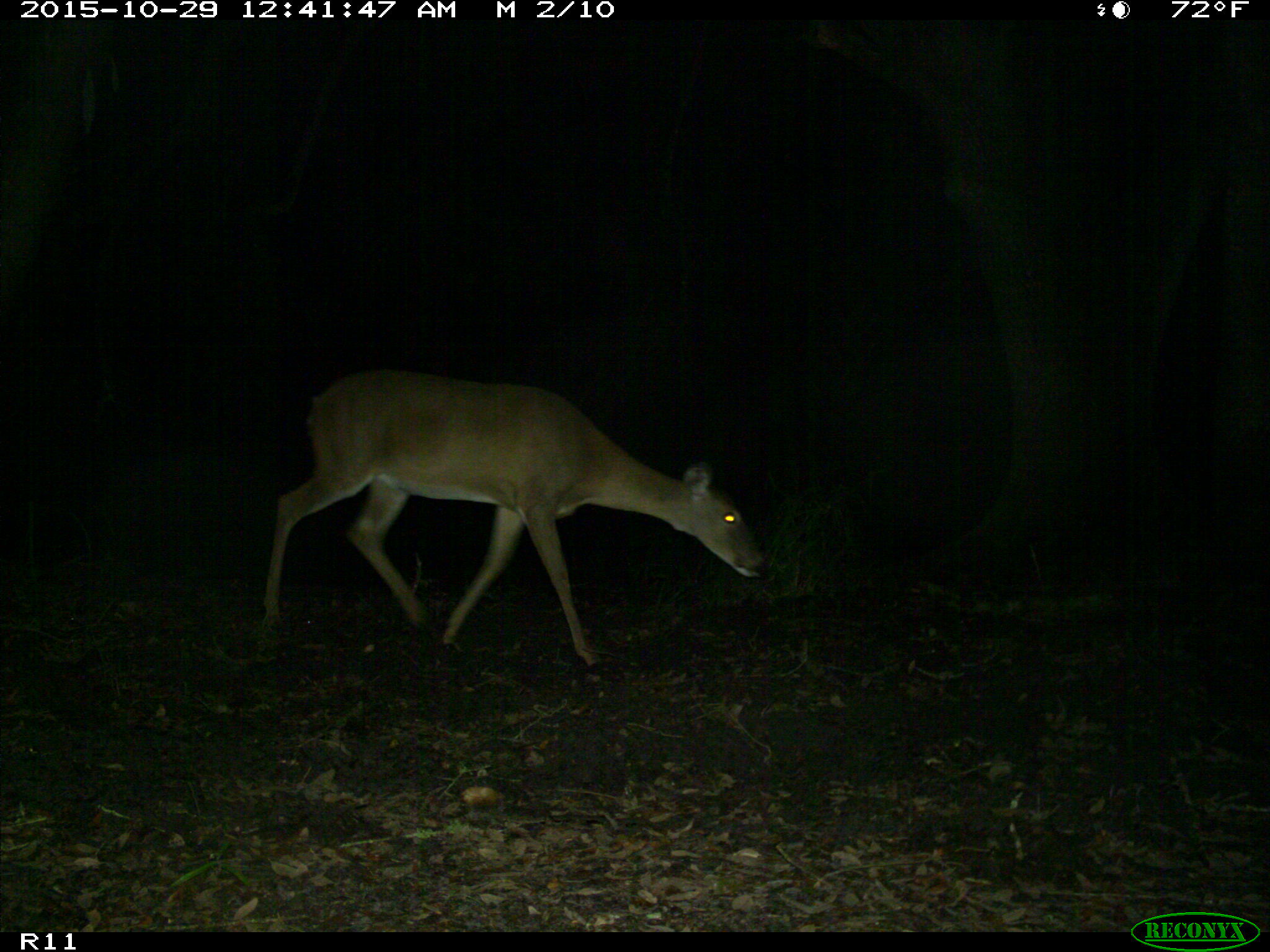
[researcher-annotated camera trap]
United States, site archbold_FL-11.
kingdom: Animalia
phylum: Chordata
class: Mammalia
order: Artiodactyla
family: Cervidae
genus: Odocoileus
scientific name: Odocoileus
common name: deer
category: unidentified deer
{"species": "unidentified deer (deer) (Odocoileus)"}